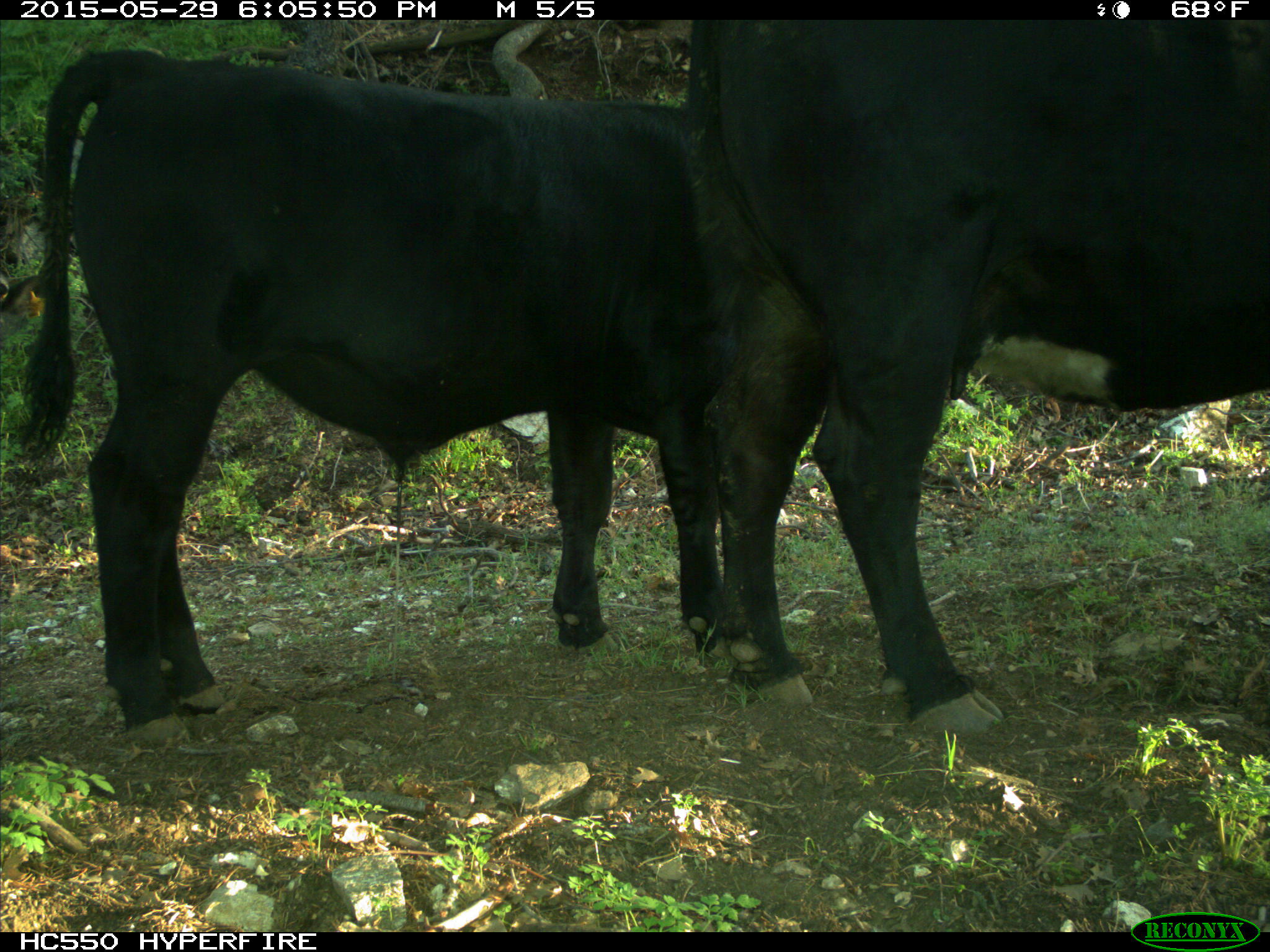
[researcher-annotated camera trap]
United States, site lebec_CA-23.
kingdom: Animalia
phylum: Chordata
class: Mammalia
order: Artiodactyla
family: Bovidae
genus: Bos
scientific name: Bos taurus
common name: domestic cow